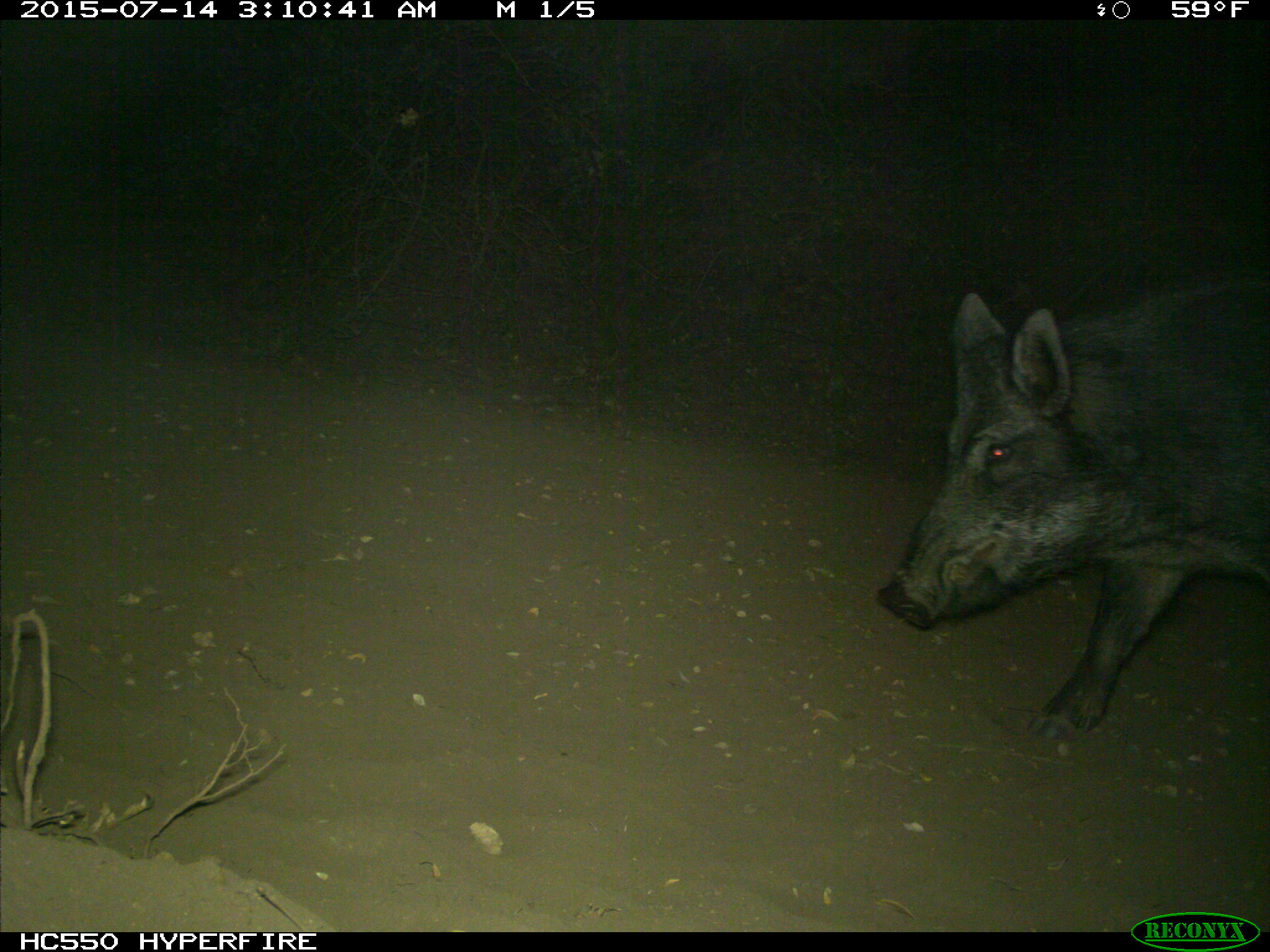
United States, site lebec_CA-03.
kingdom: Animalia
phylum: Chordata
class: Mammalia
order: Artiodactyla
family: Suidae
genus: Sus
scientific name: Sus scrofa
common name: wild boar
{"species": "Sus scrofa (wild boar)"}